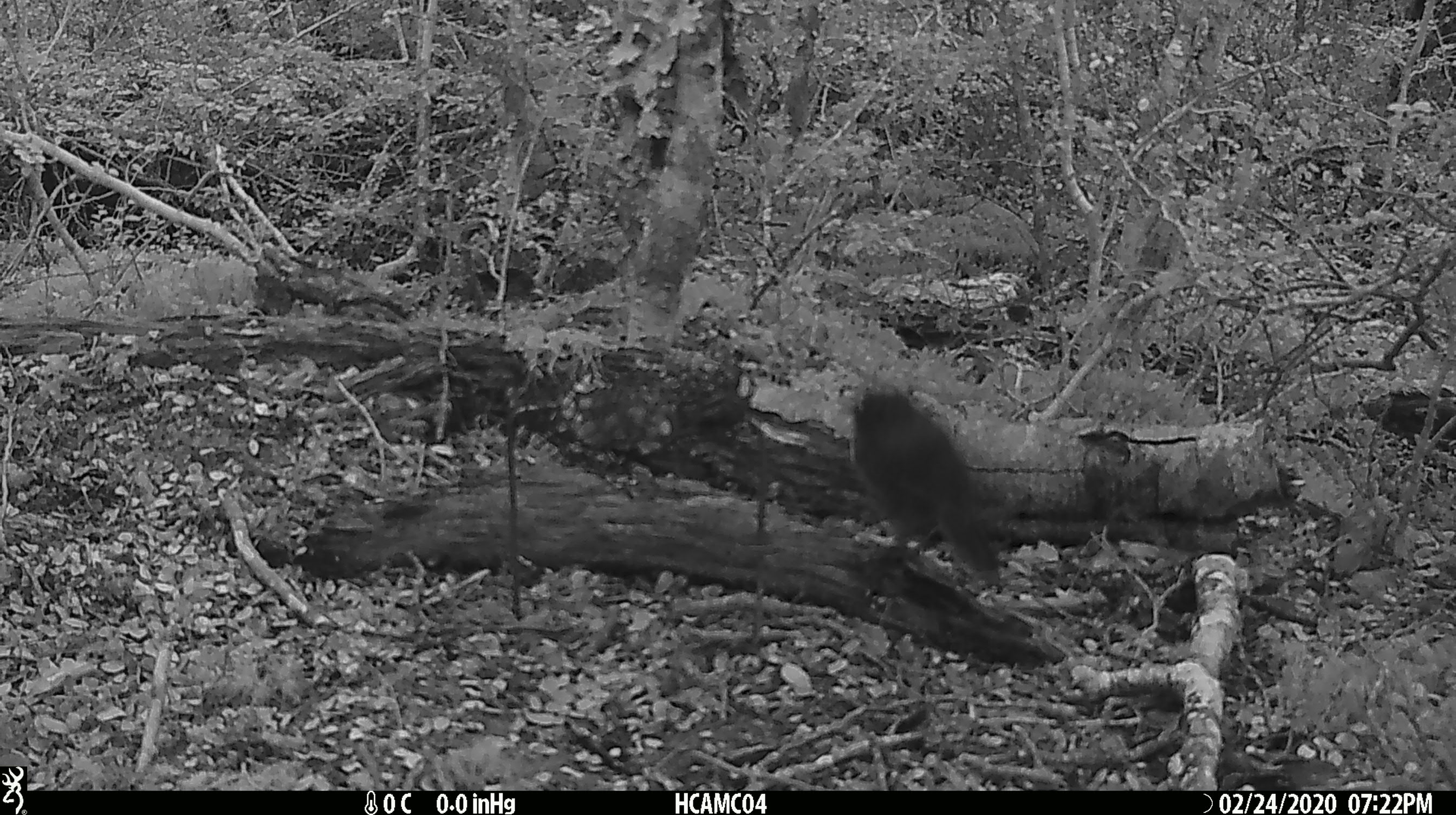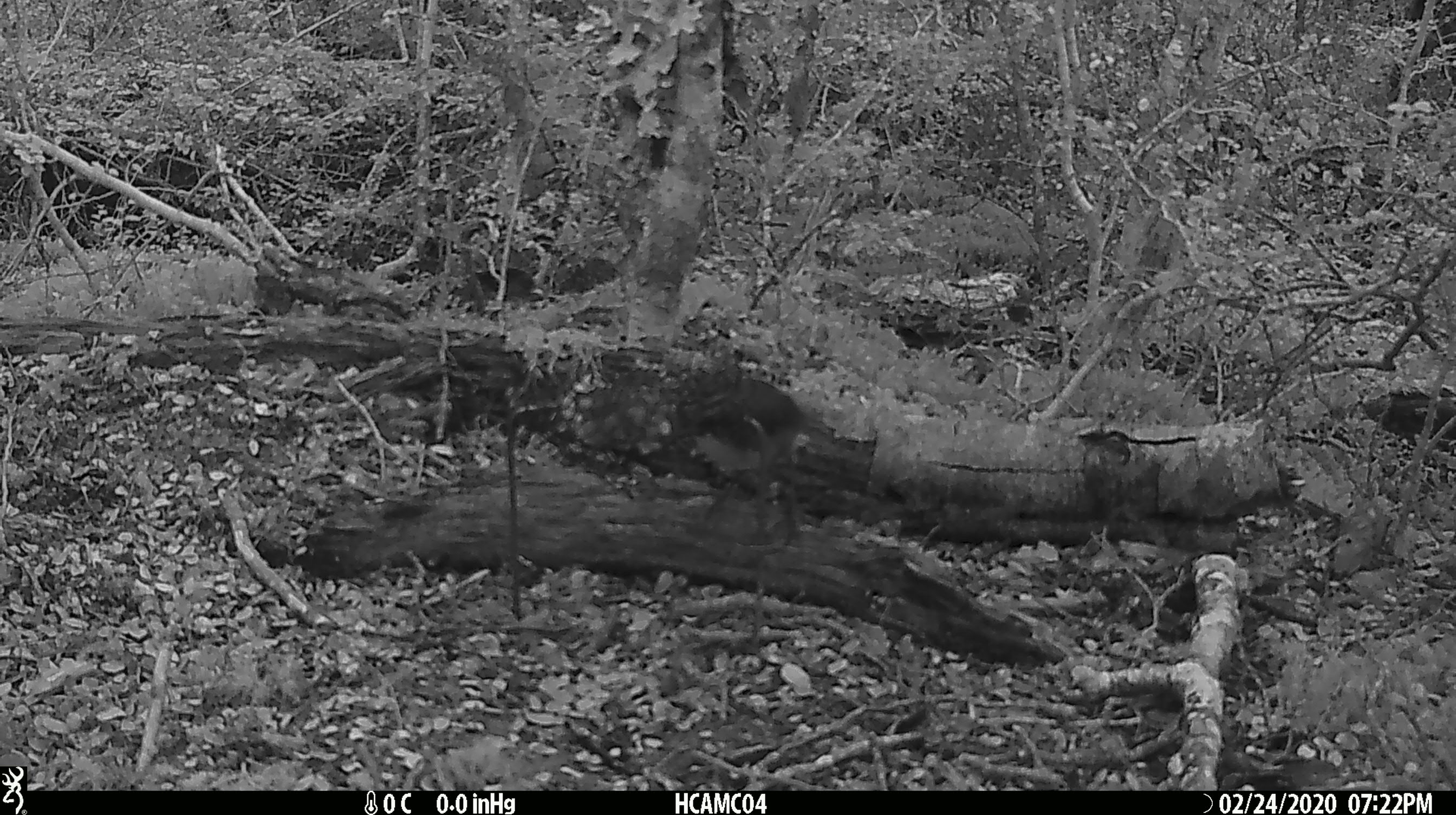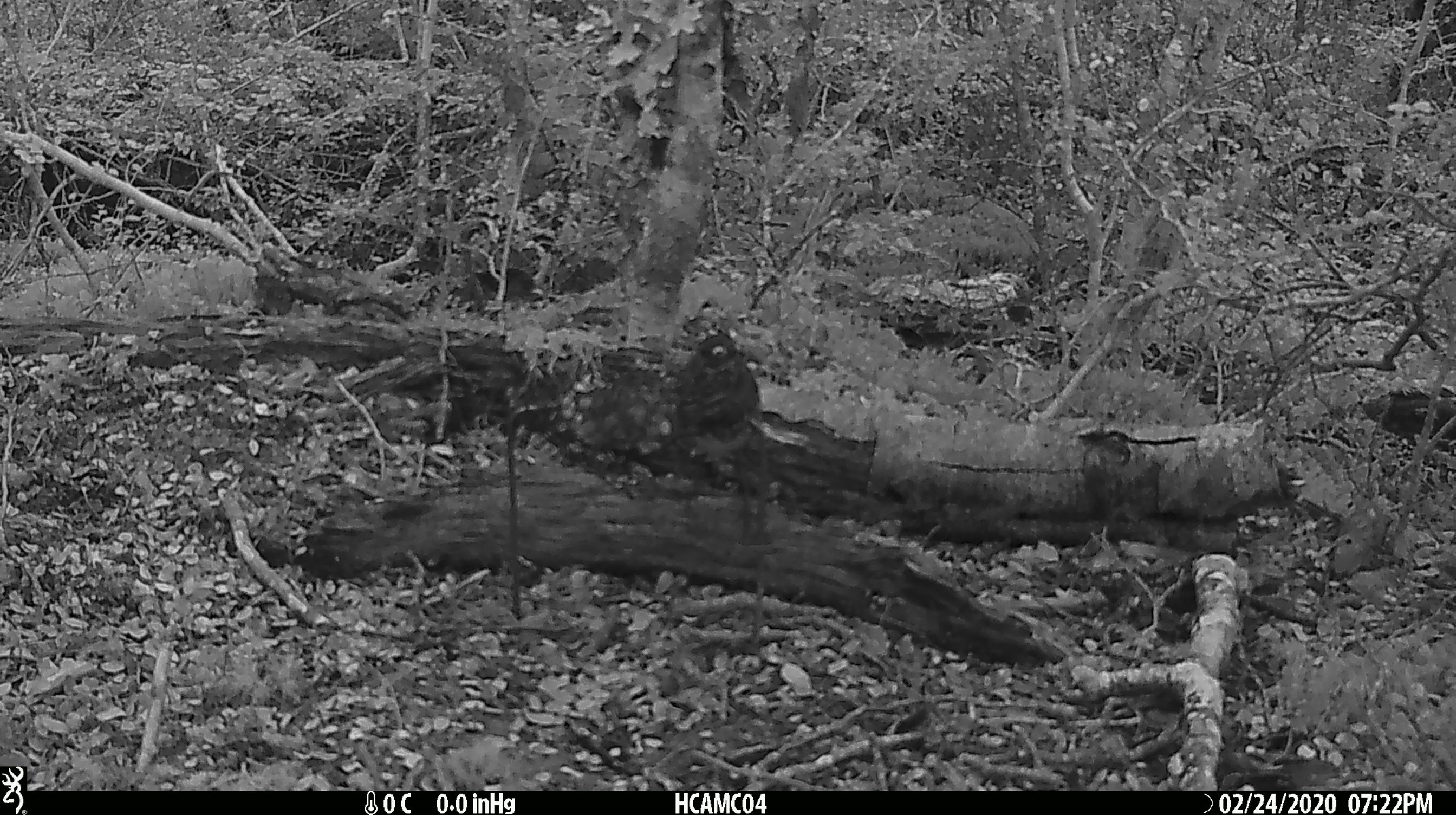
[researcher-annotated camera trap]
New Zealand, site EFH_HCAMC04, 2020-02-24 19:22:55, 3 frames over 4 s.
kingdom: Animalia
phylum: Chordata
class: Aves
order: Passeriformes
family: Petroicidae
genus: Petroica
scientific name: Petroica australis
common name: new zealand robin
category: robin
Robin (new zealand robin) (Petroica australis).